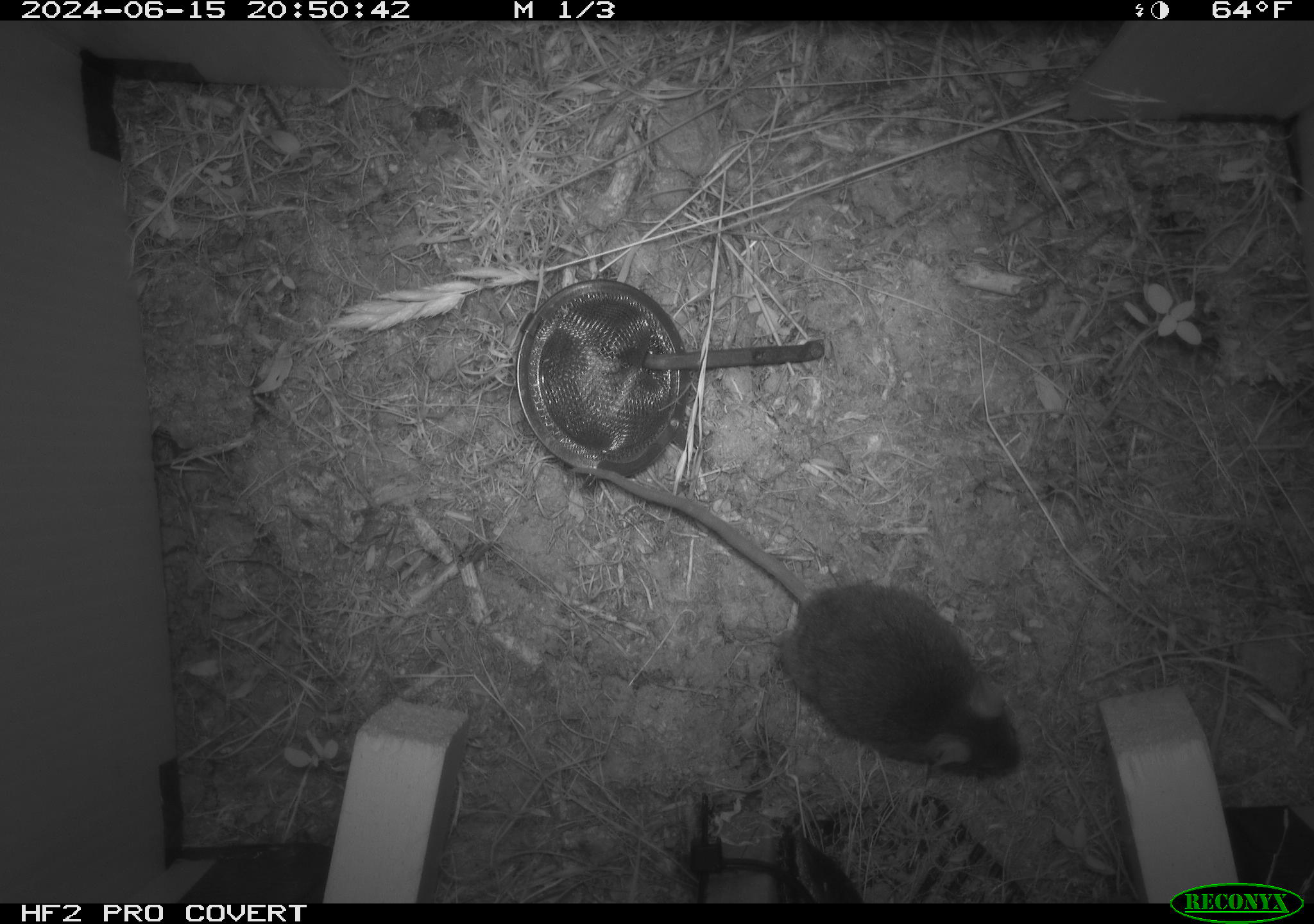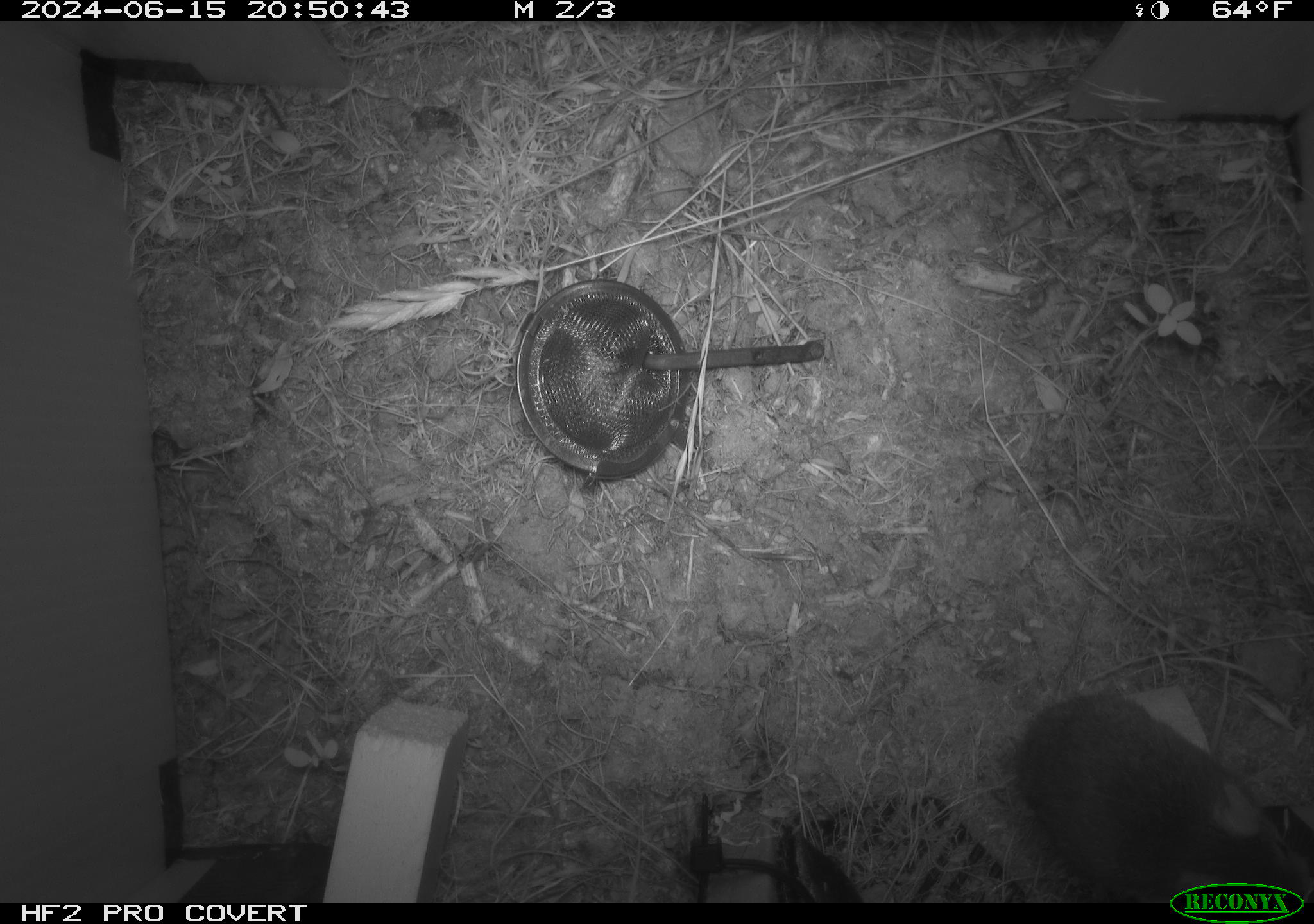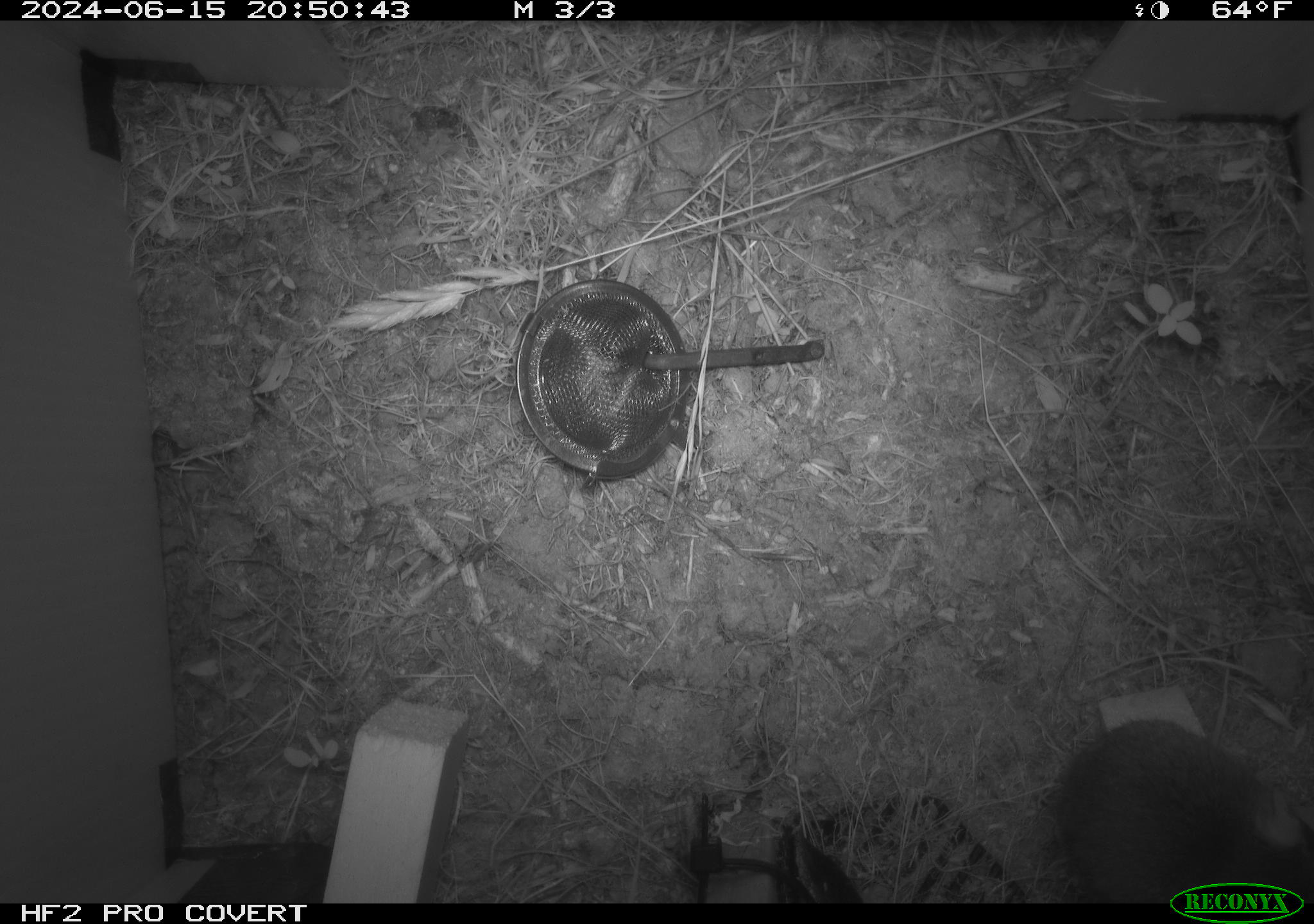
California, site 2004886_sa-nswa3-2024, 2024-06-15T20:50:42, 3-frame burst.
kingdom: Animalia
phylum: Chordata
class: Mammalia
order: Rodentia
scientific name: Rodentia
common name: rodent